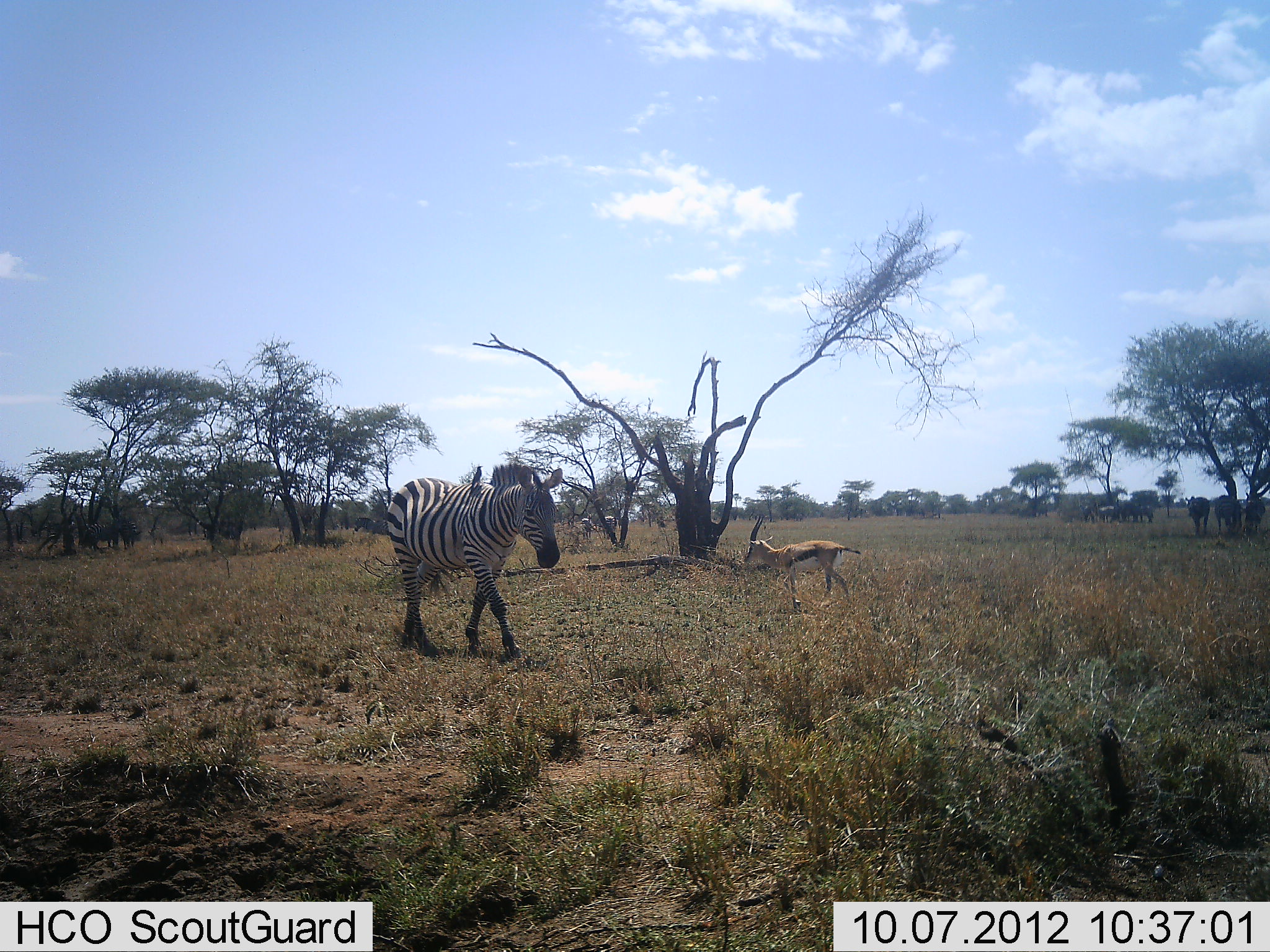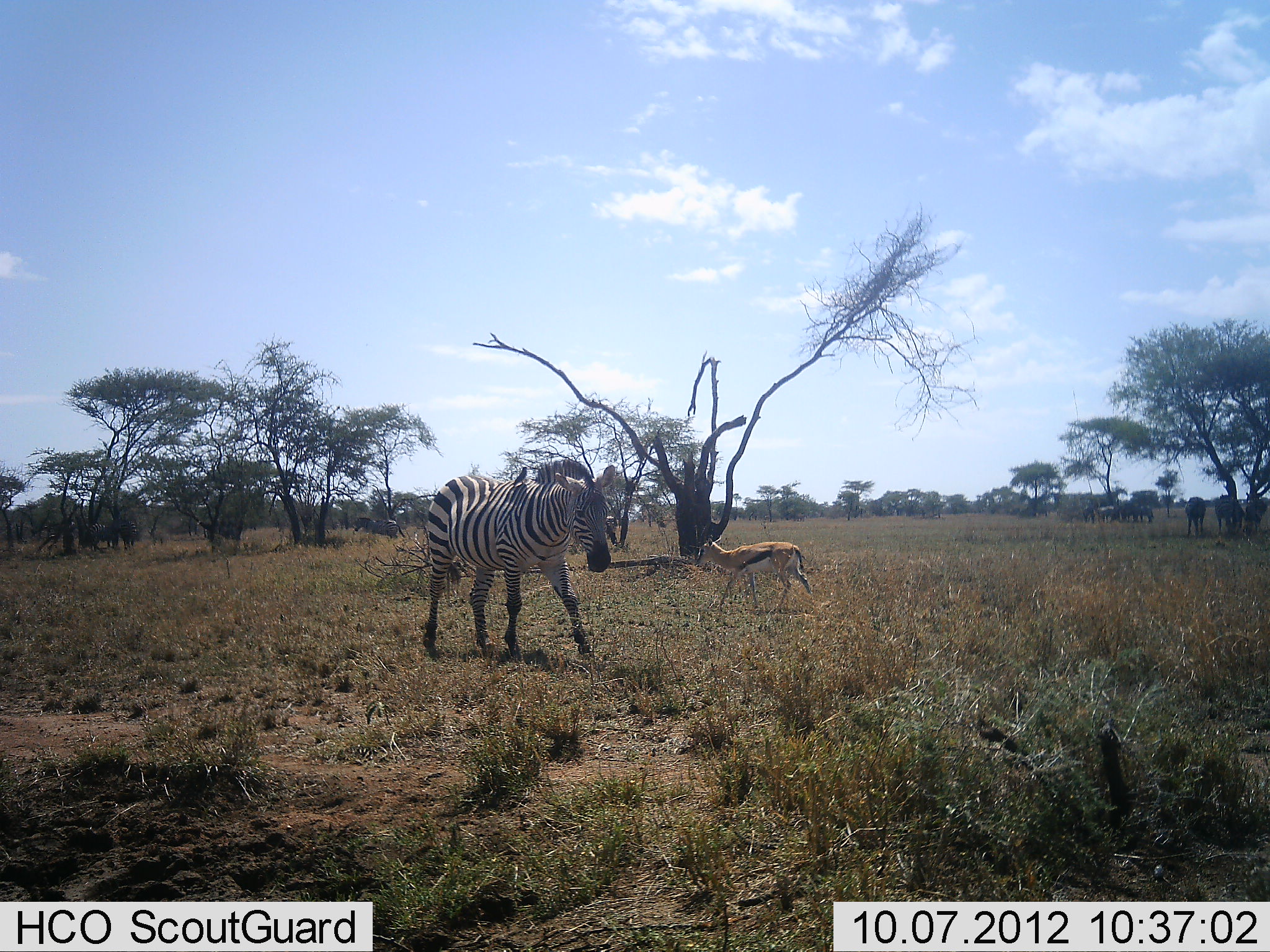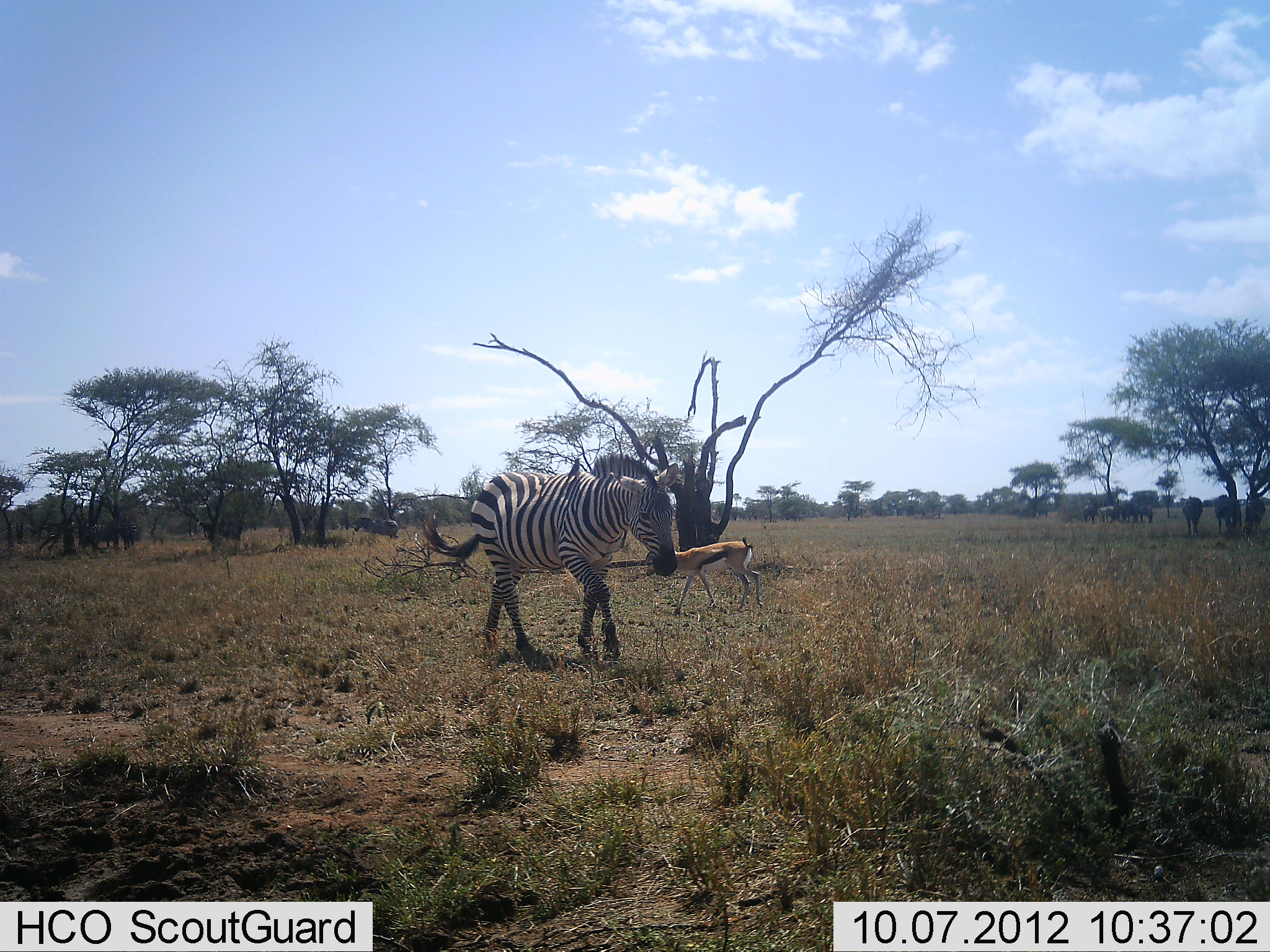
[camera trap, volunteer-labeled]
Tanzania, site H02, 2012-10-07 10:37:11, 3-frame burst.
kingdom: Animalia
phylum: Chordata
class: Mammalia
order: Artiodactyla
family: Bovidae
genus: Eudorcas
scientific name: Eudorcas thomsonii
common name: thomson's gazelle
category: gazellethomsons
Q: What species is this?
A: Gazellethomsons (thomson's gazelle) (Eudorcas thomsonii).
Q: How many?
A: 1.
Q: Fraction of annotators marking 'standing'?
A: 0%.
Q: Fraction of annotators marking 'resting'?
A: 0%.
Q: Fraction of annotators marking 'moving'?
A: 100%.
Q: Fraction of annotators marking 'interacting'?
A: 0%.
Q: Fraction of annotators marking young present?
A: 8%.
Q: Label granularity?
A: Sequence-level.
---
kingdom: Animalia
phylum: Chordata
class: Mammalia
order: Perissodactyla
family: Equidae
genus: Equus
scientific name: Equus quagga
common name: plains zebra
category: zebra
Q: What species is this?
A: Zebra (plains zebra) (Equus quagga).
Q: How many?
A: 4.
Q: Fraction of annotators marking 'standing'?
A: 46%.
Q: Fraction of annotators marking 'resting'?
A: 0%.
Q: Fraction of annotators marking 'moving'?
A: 100%.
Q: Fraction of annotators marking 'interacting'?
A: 0%.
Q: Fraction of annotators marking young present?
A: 0%.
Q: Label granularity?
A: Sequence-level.